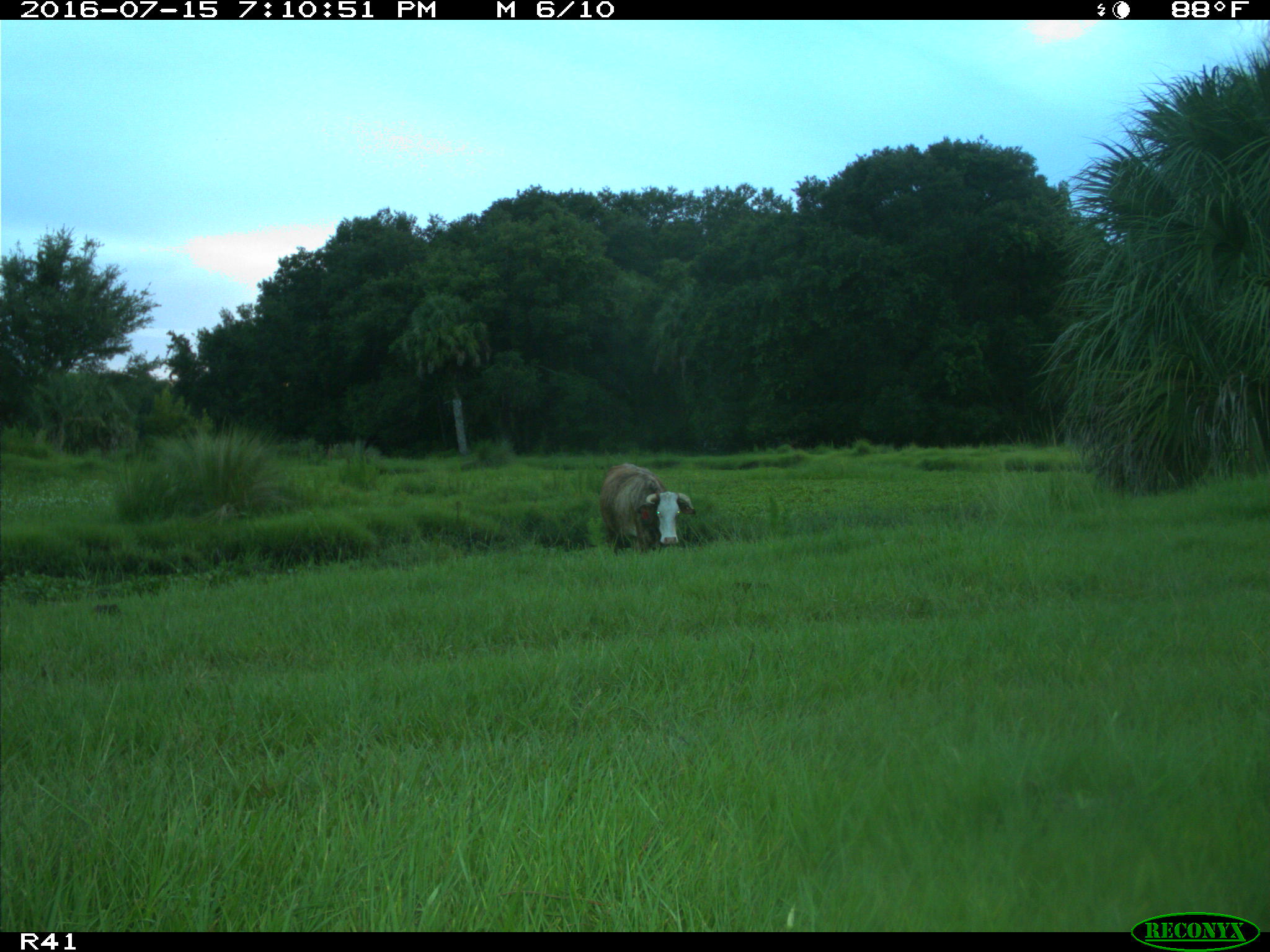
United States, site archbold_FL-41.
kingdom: Animalia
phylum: Chordata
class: Mammalia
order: Artiodactyla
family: Bovidae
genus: Bos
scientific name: Bos taurus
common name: domestic cow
Bos taurus (domestic cow).